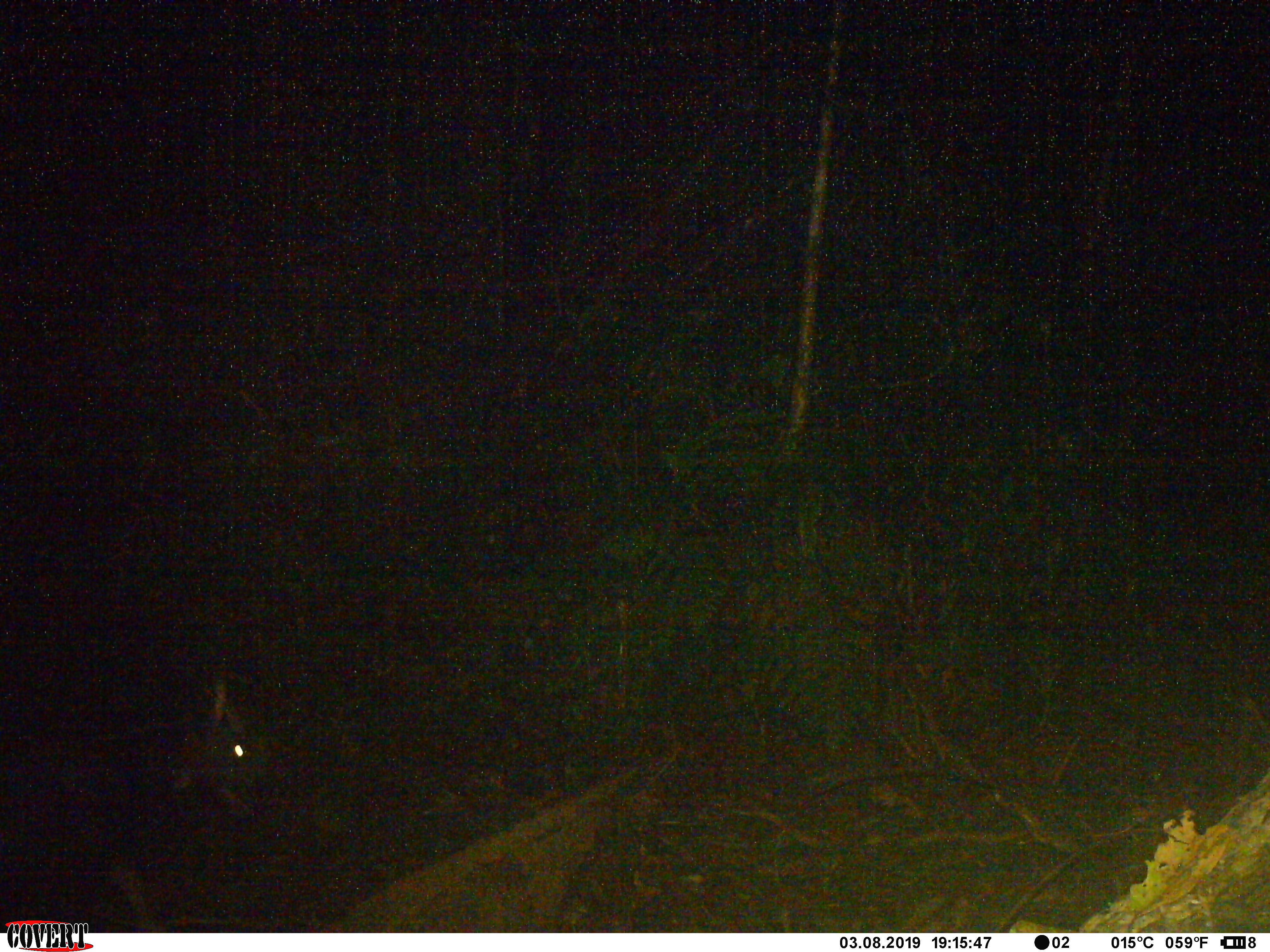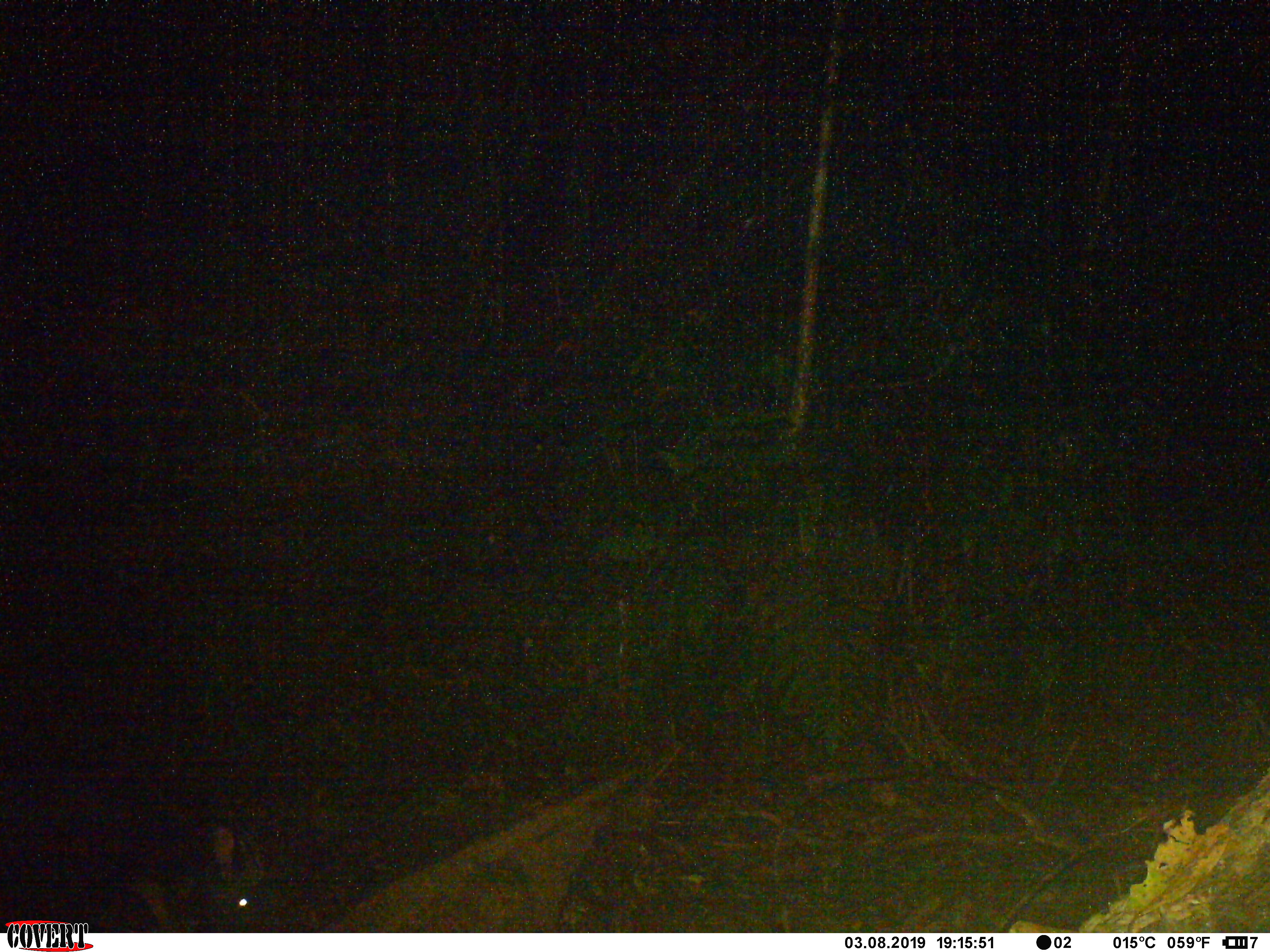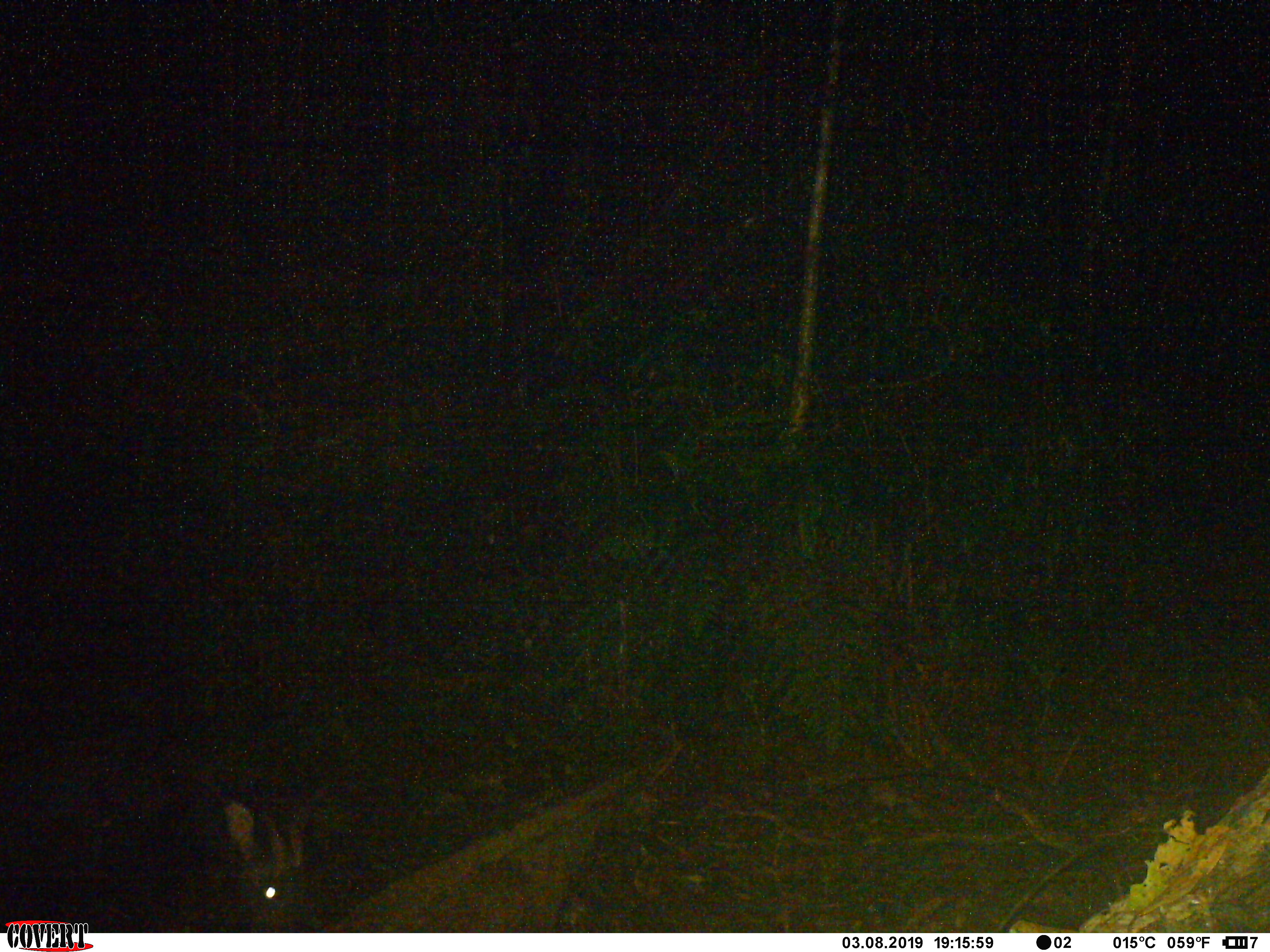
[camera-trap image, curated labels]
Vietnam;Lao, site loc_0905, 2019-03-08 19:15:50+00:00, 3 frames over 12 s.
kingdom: Animalia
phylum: Chordata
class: Mammalia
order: Artiodactyla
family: Bovidae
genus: Capricornis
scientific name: Capricornis sumatraensis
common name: chinese serow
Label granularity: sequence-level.